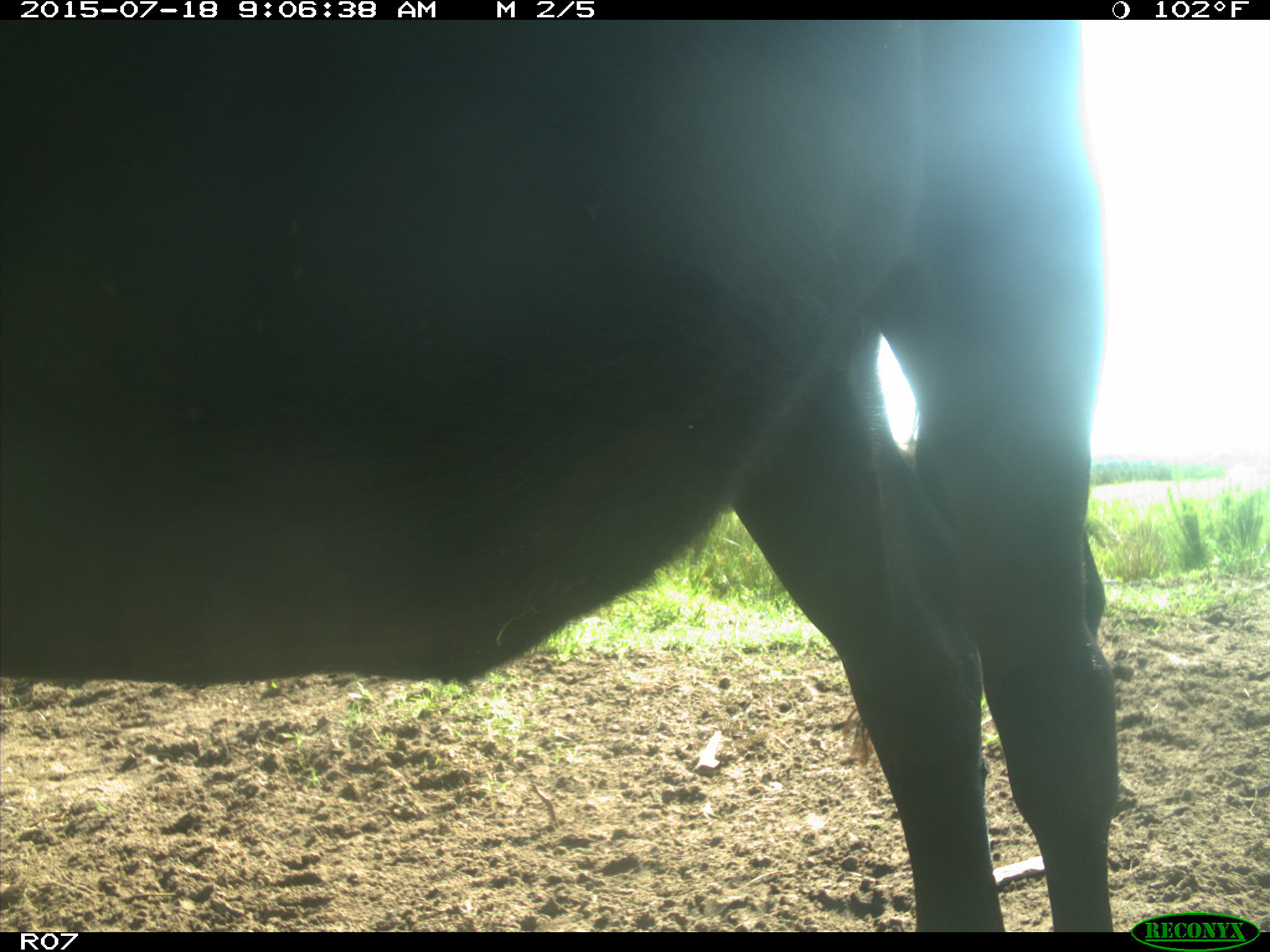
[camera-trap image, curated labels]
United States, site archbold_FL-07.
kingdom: Animalia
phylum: Chordata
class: Mammalia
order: Artiodactyla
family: Bovidae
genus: Bos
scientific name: Bos taurus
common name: domestic cow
Bos taurus (domestic cow).